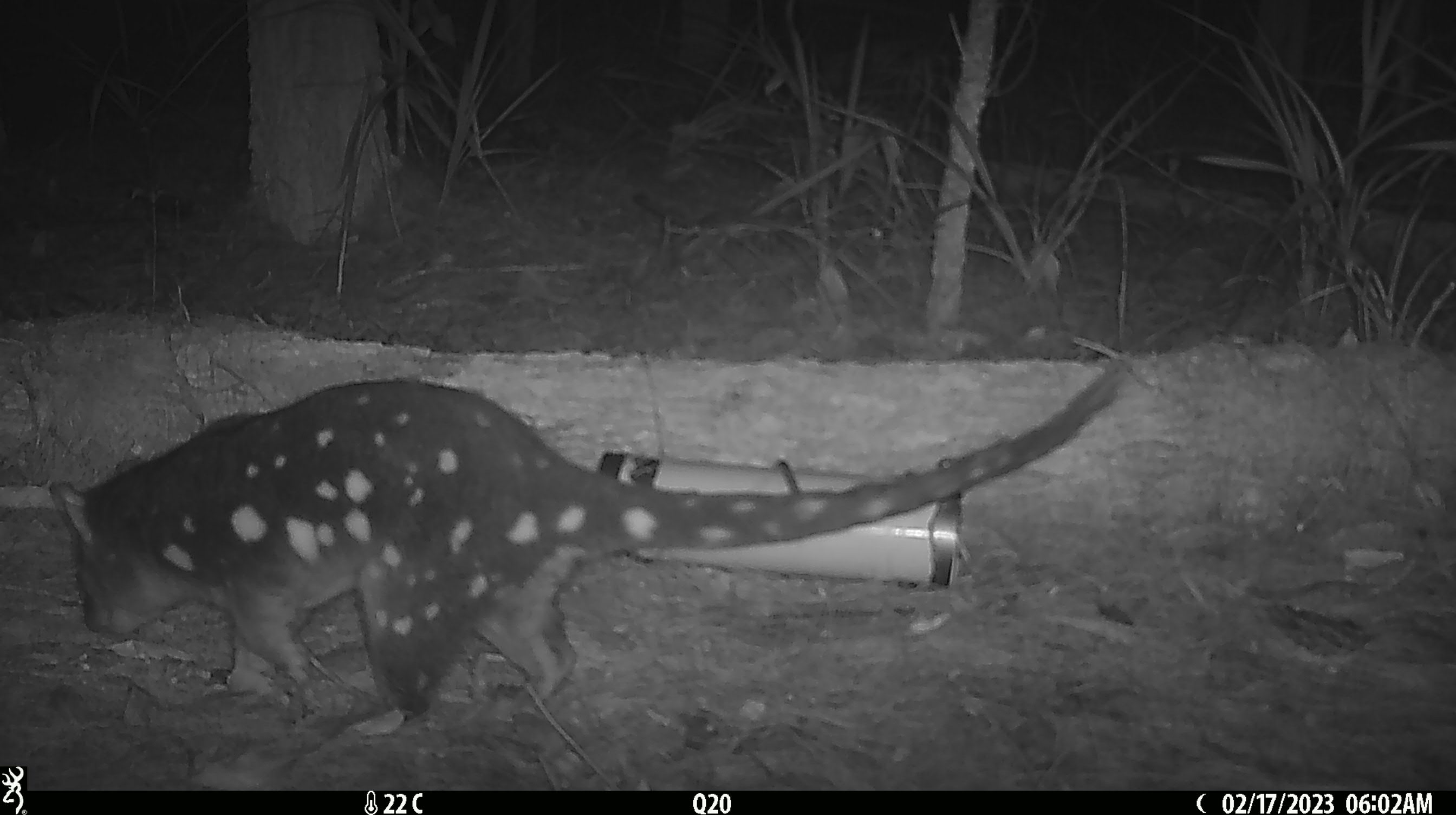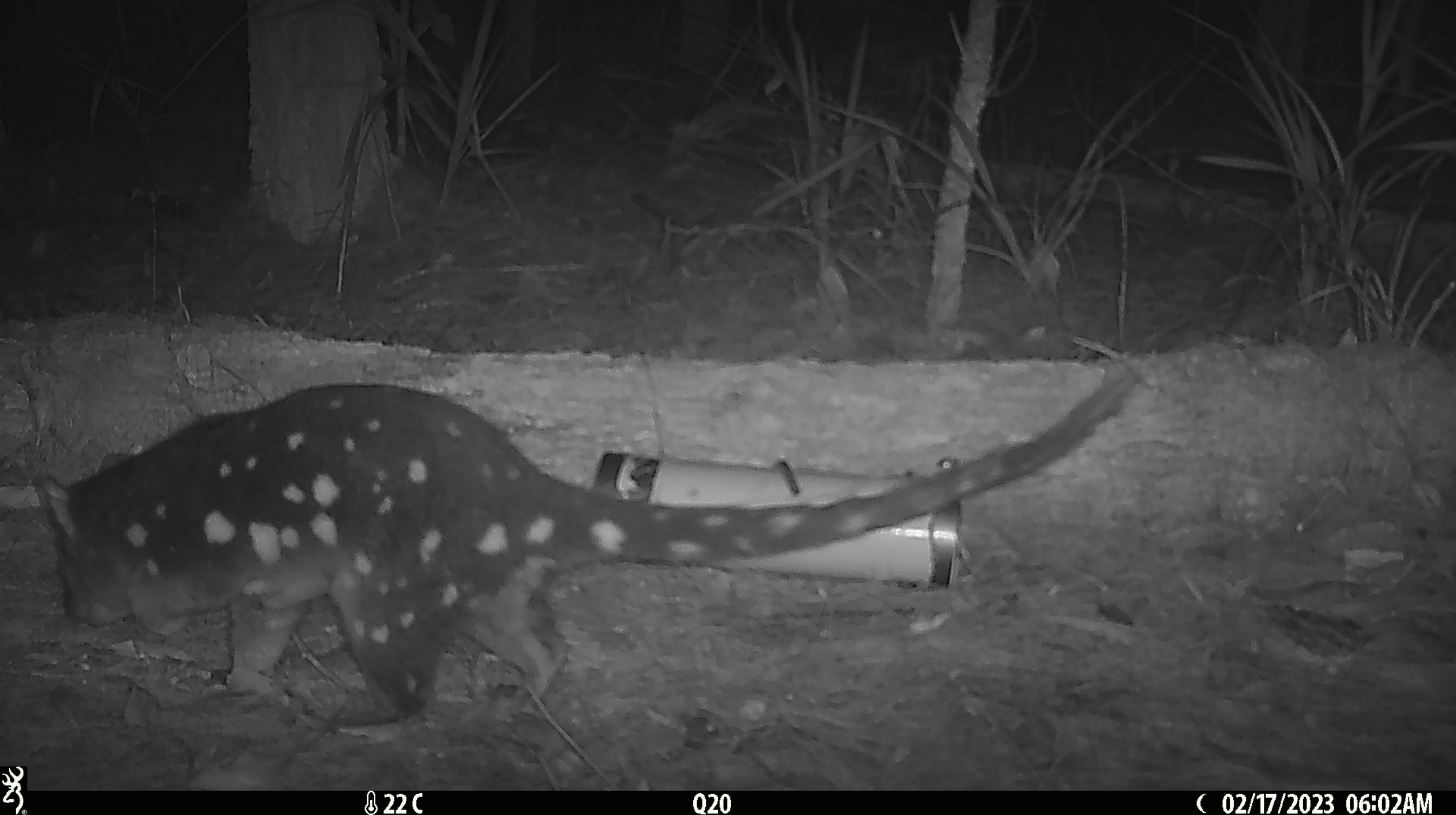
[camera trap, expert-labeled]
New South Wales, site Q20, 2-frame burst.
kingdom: Animalia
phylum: Chordata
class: Mammalia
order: Dasyuromorphia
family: Dasyuridae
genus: Dasyurus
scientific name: Dasyurus maculatus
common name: spotted-tailed quoll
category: quoll